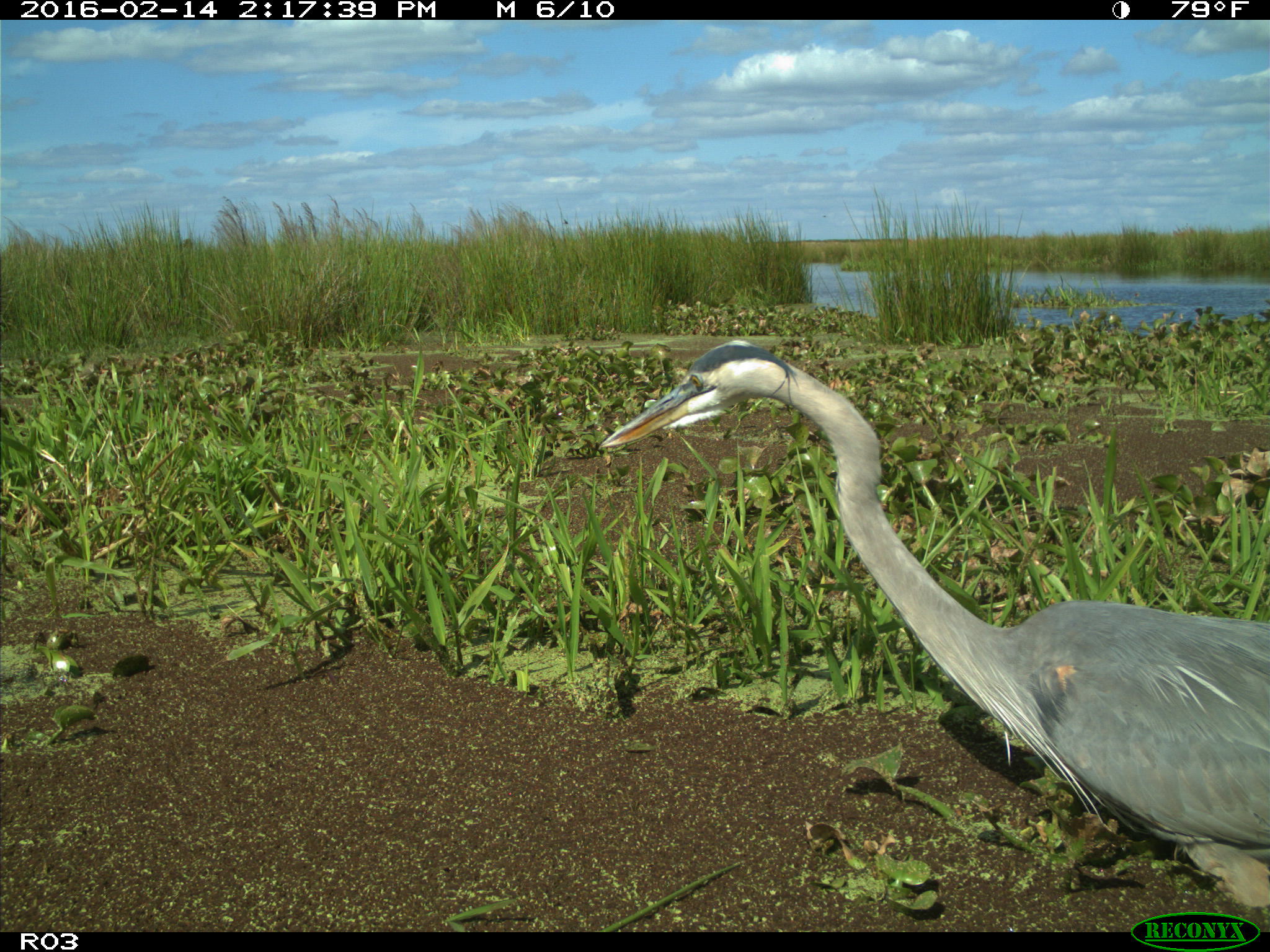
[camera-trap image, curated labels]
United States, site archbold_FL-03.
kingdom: Animalia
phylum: Chordata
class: Aves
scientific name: Aves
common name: birds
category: unidentified bird